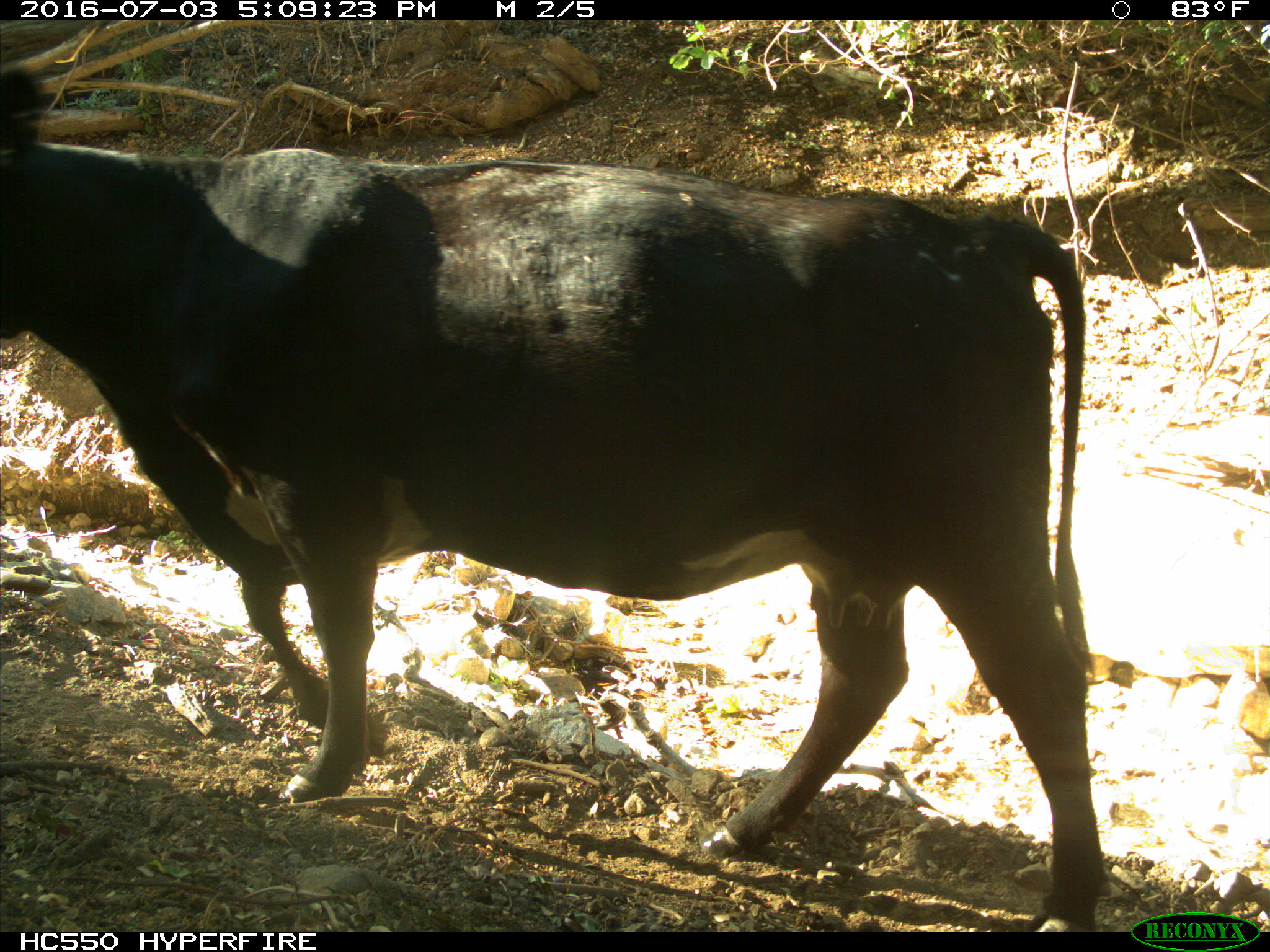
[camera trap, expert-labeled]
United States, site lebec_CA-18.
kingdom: Animalia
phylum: Chordata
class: Mammalia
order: Artiodactyla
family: Bovidae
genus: Bos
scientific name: Bos taurus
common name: domestic cow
Bos taurus (domestic cow).